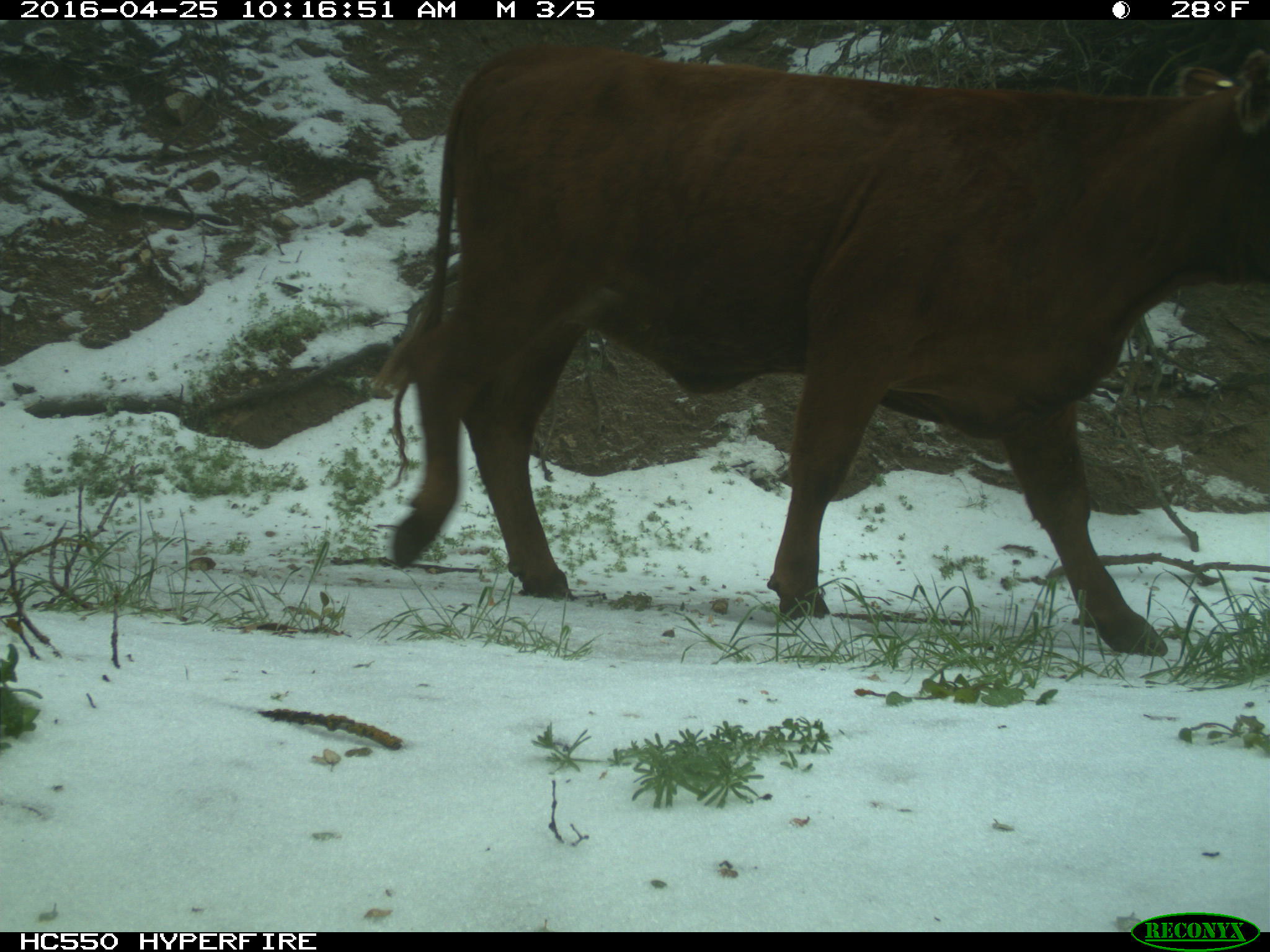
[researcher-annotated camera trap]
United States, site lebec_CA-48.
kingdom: Animalia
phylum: Chordata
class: Mammalia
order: Artiodactyla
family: Bovidae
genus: Bos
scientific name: Bos taurus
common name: domestic cow